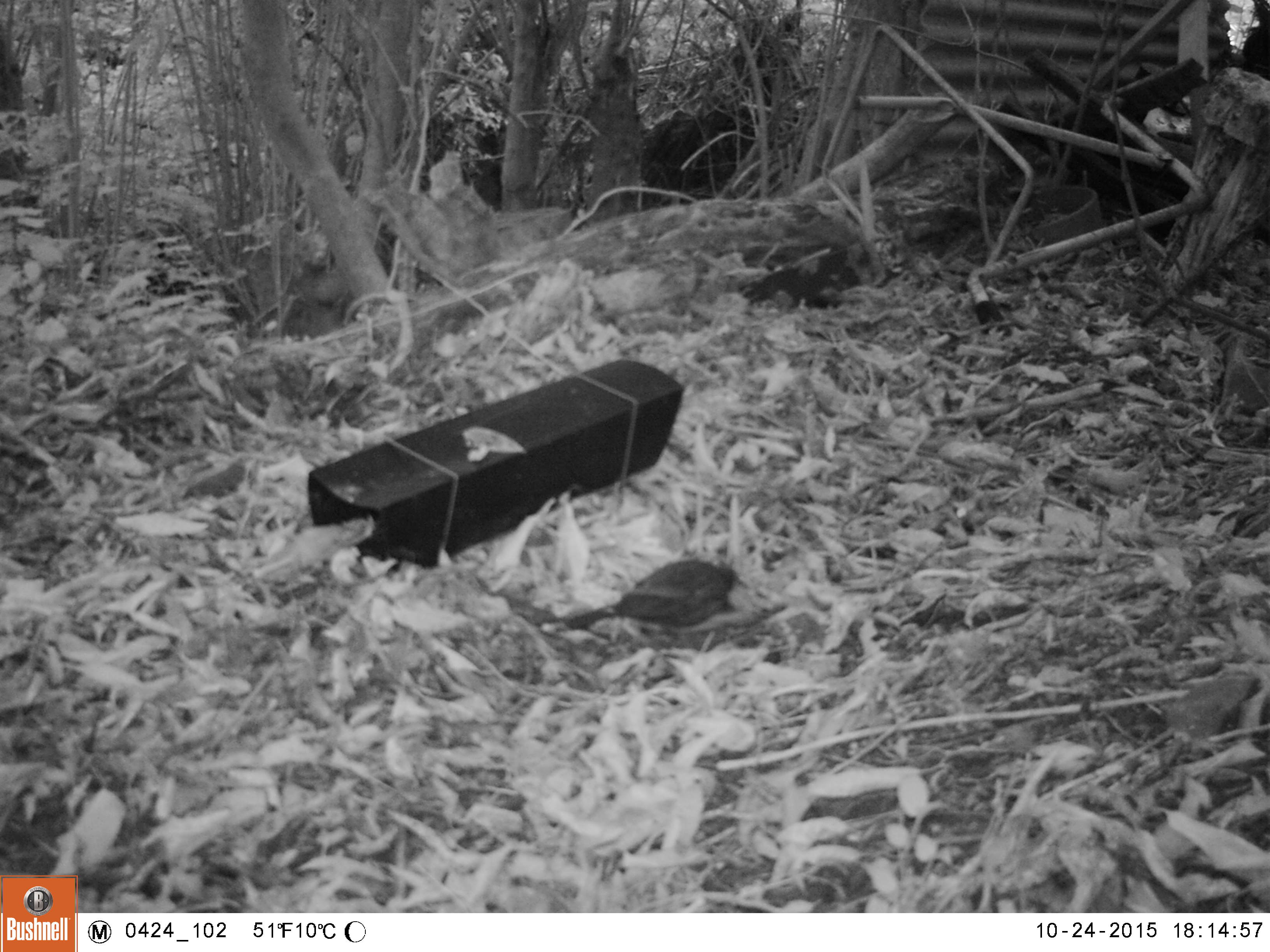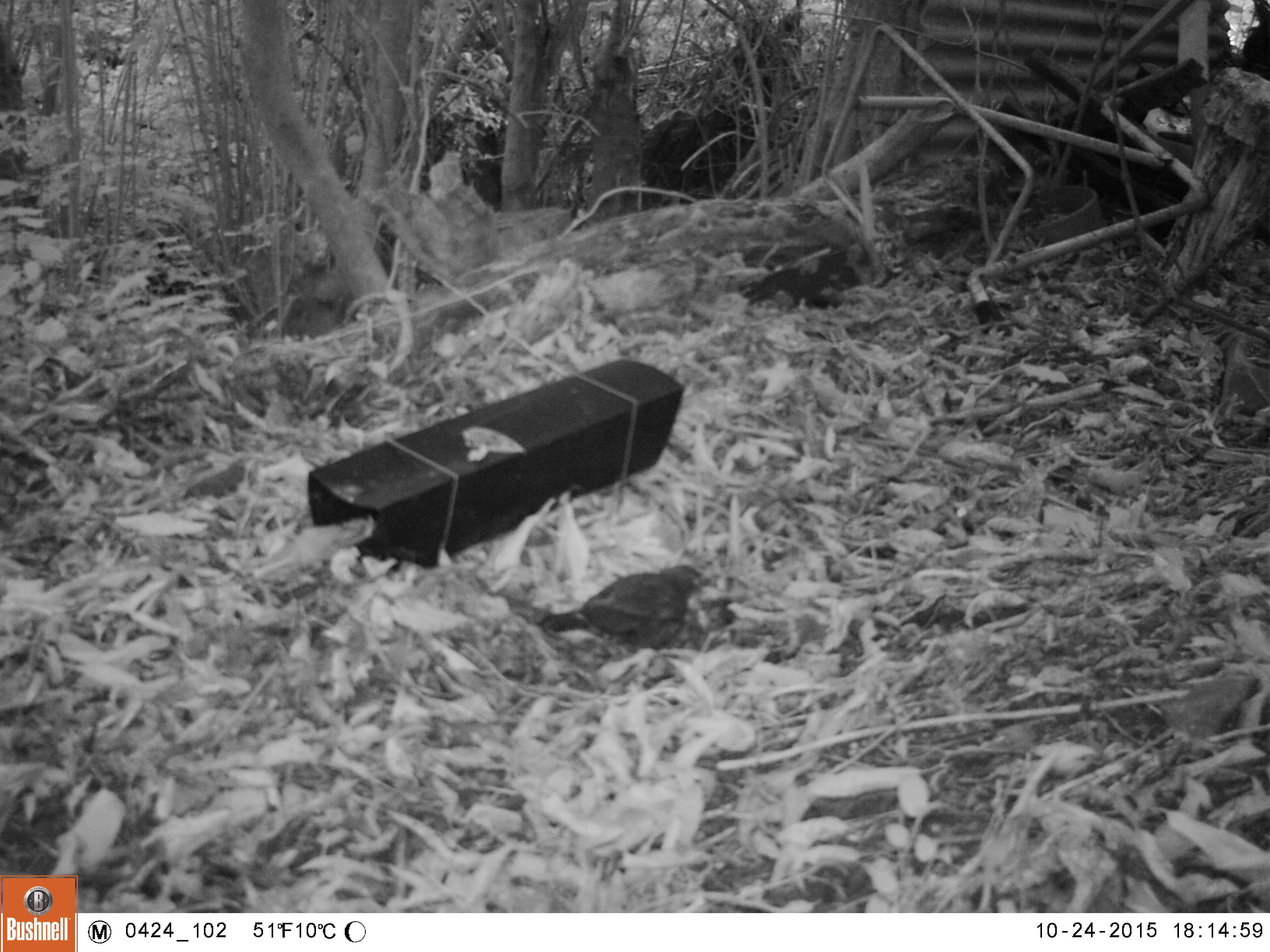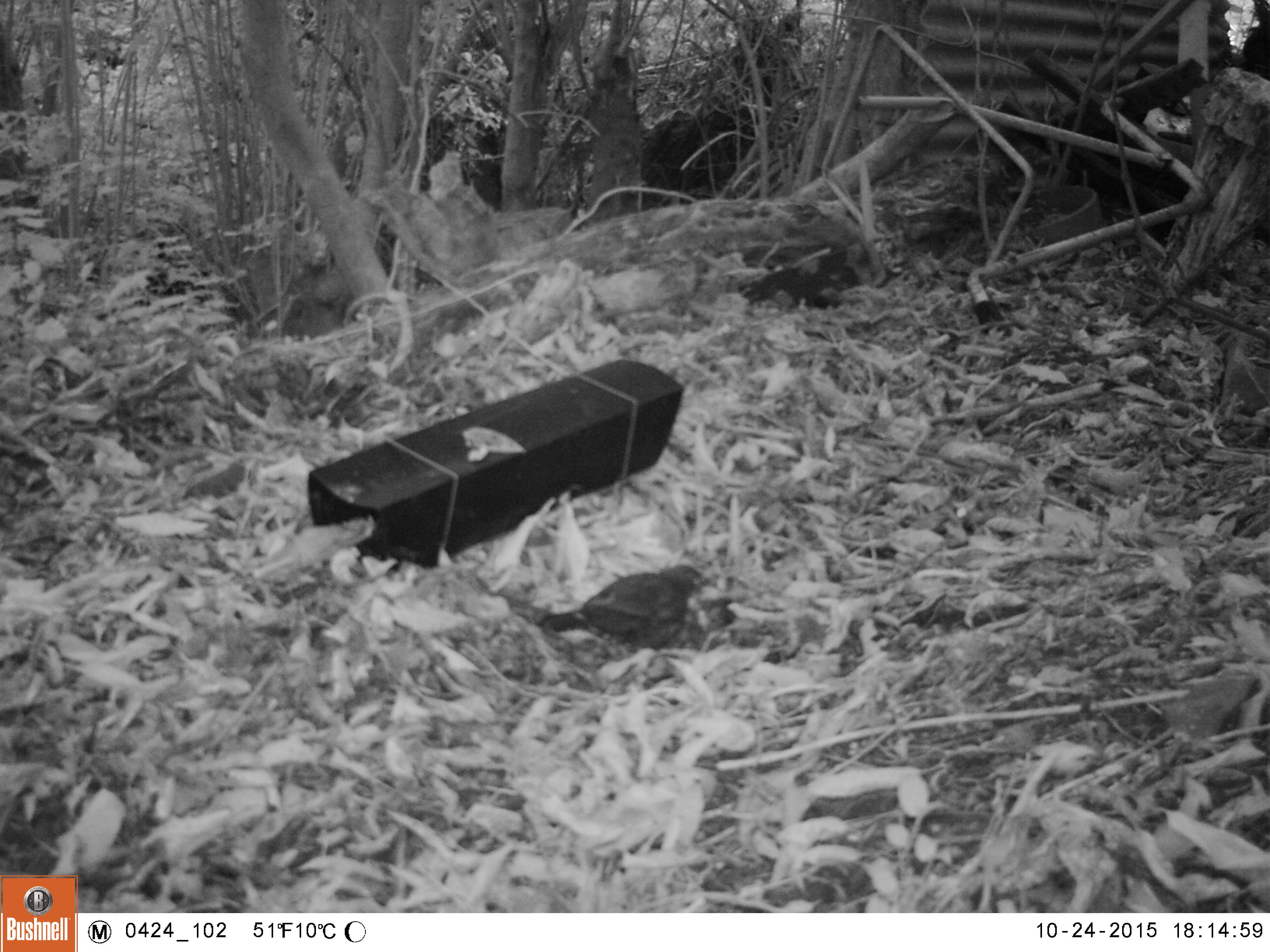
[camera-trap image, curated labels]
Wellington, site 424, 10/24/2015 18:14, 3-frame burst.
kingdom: Animalia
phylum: Chordata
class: Aves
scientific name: Aves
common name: bird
Bird (Aves).